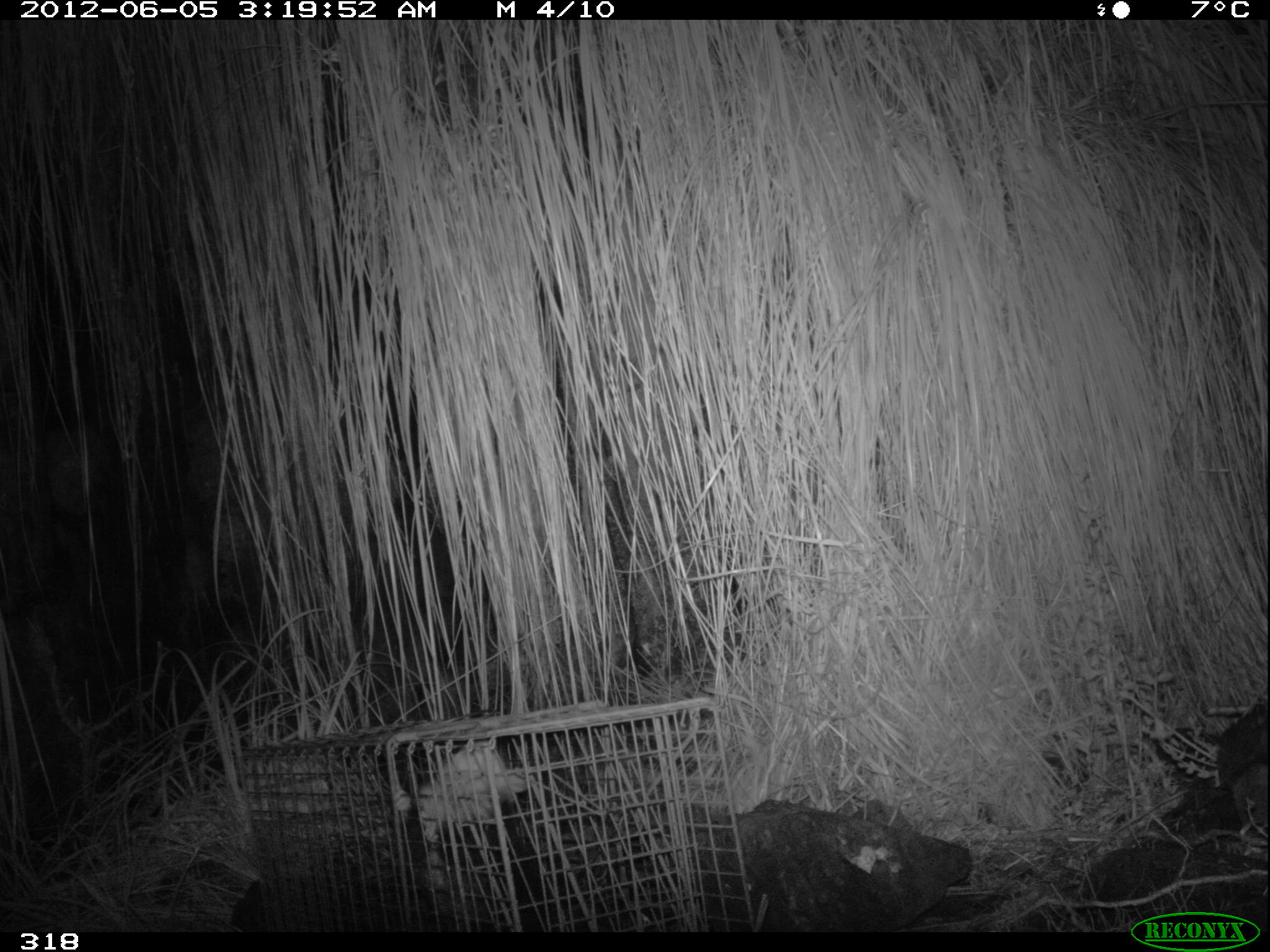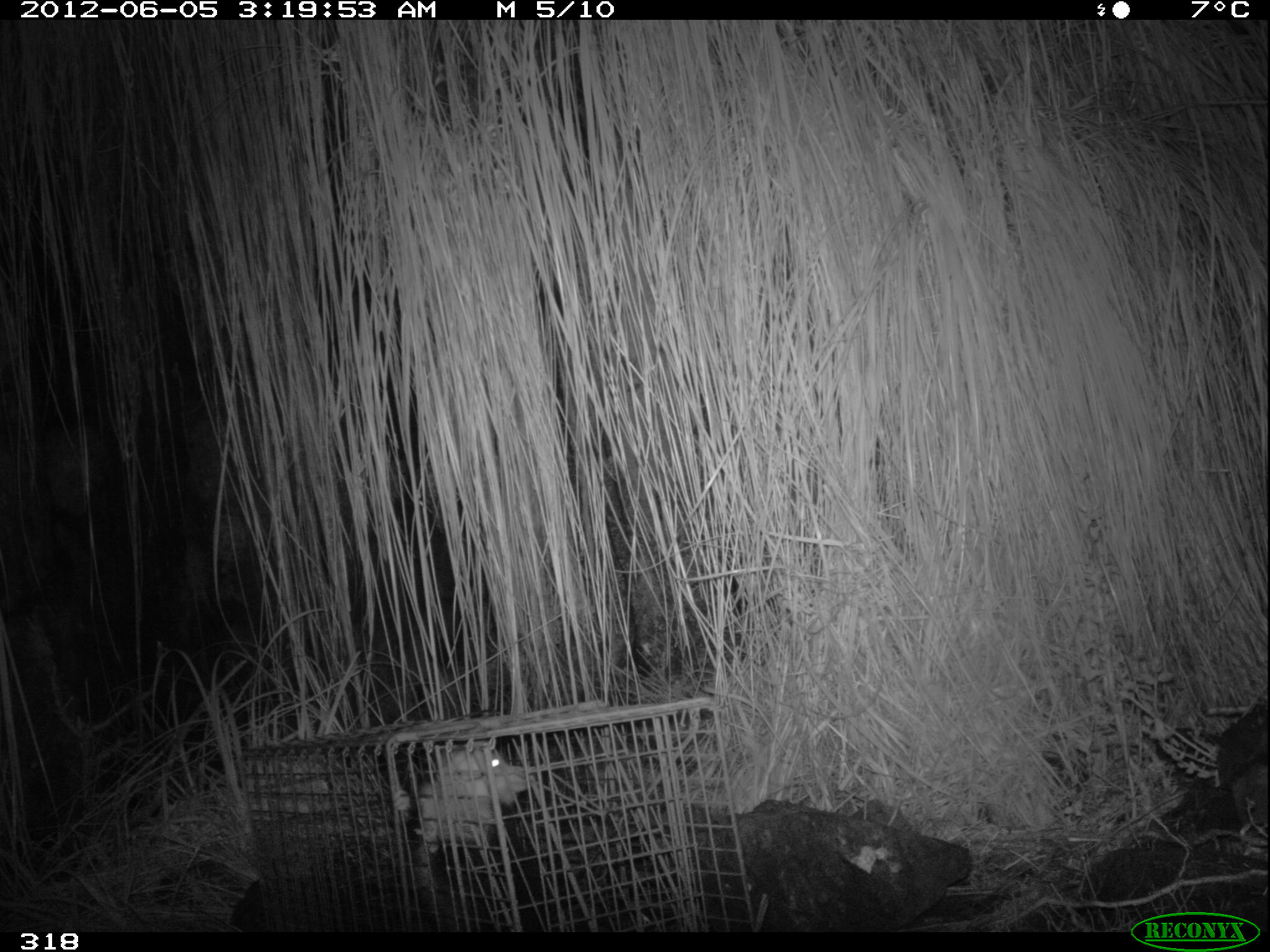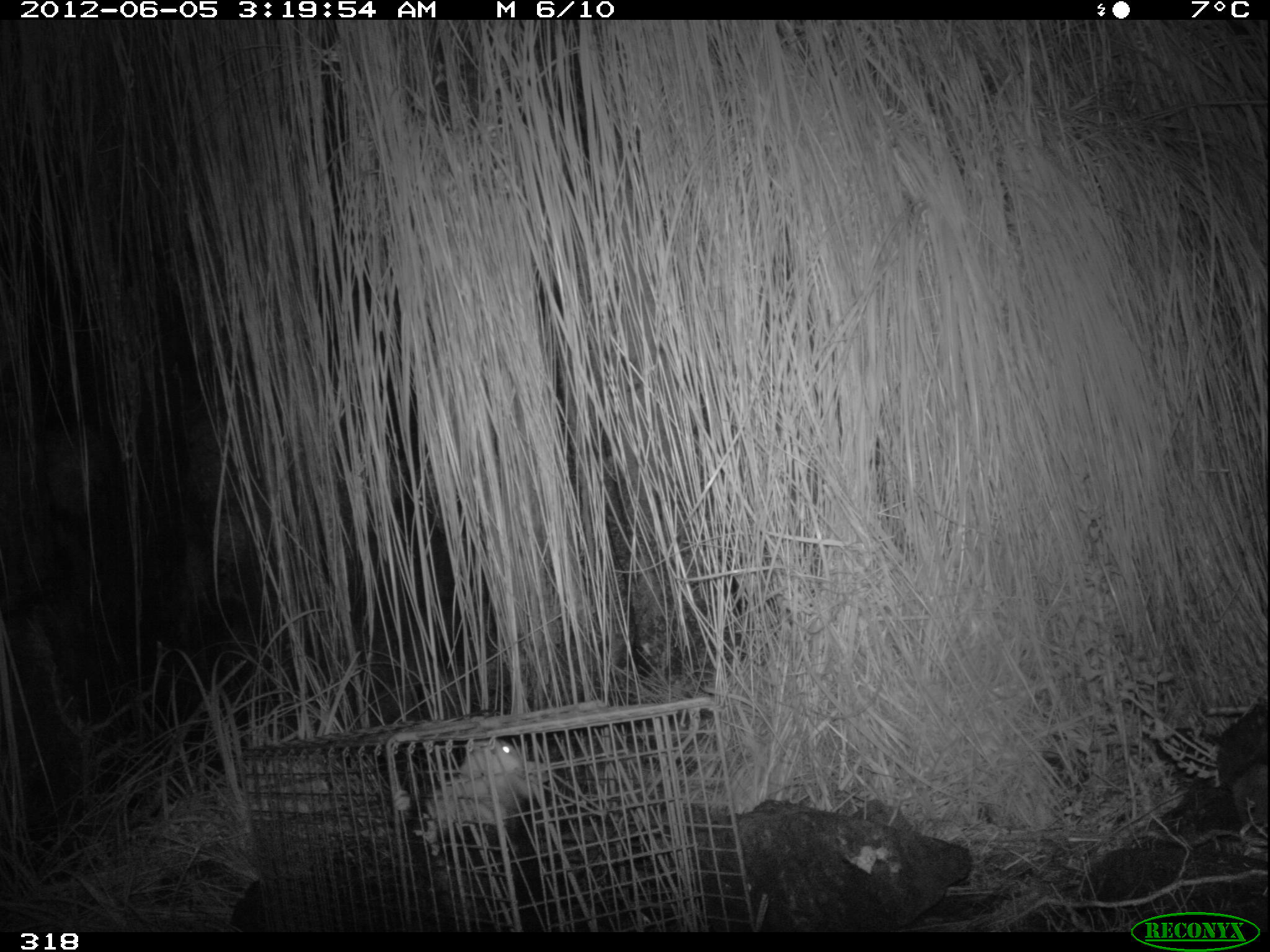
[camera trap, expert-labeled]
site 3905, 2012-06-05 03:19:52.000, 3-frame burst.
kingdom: Animalia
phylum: Chordata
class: Mammalia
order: Didelphimorphia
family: Didelphidae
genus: Didelphis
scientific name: Didelphis pernigra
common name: andean white-eared opossum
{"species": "Didelphis pernigra (andean white-eared opossum)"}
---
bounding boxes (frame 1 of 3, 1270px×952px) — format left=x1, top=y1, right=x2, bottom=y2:
didelphis pernigra: left=404, top=739, right=614, bottom=931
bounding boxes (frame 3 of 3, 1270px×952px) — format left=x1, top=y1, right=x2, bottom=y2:
didelphis pernigra: left=394, top=735, right=614, bottom=933